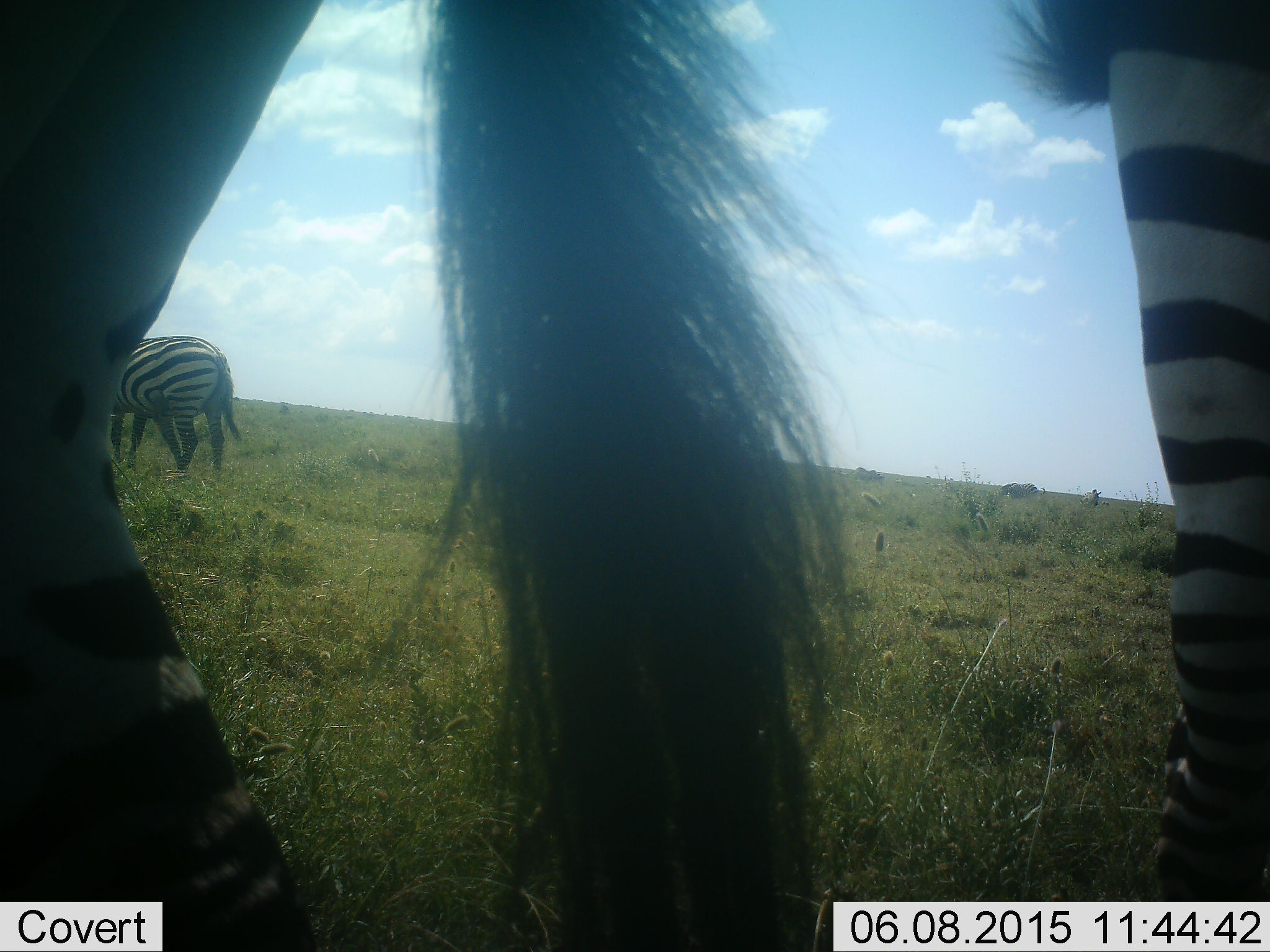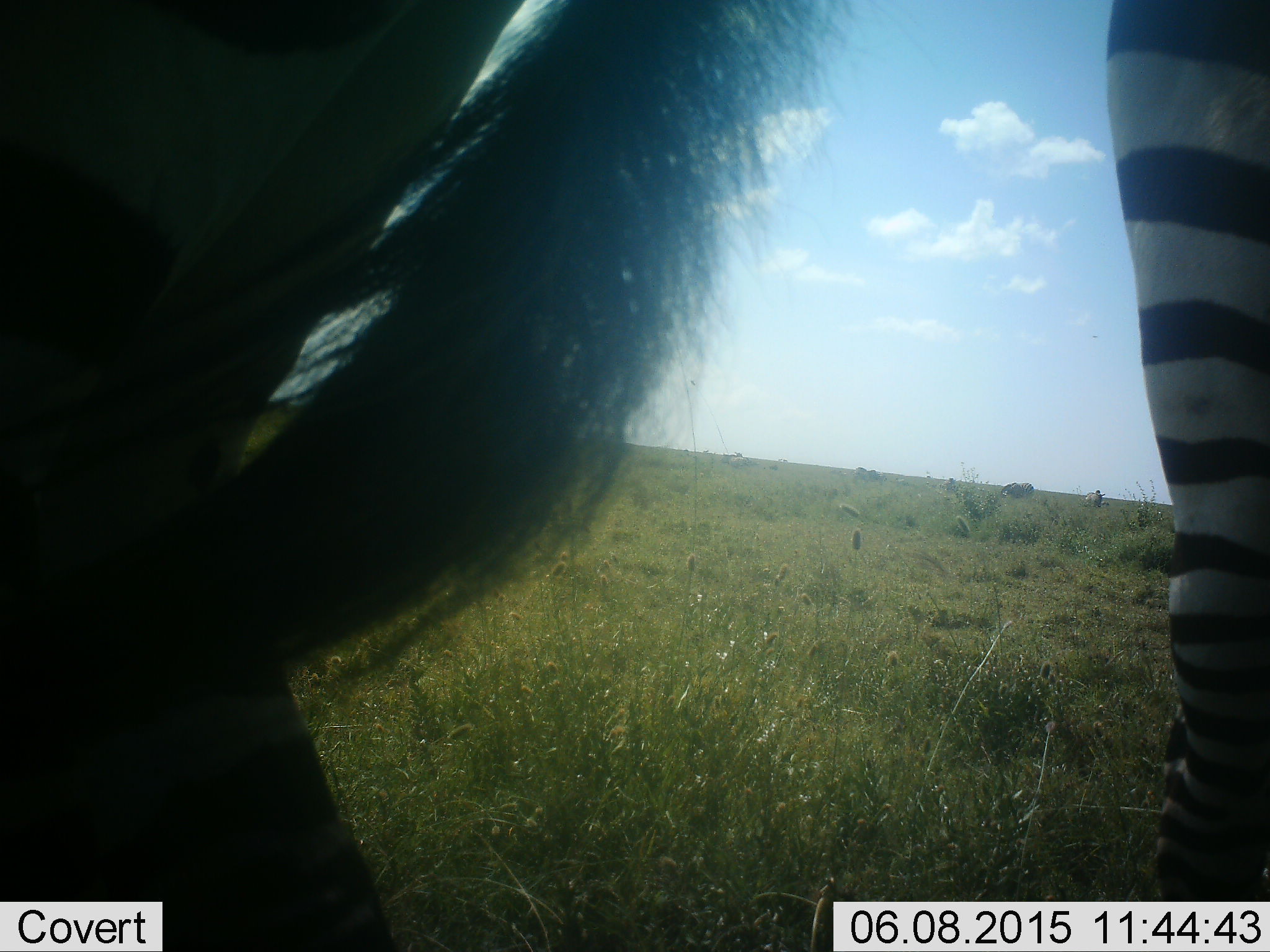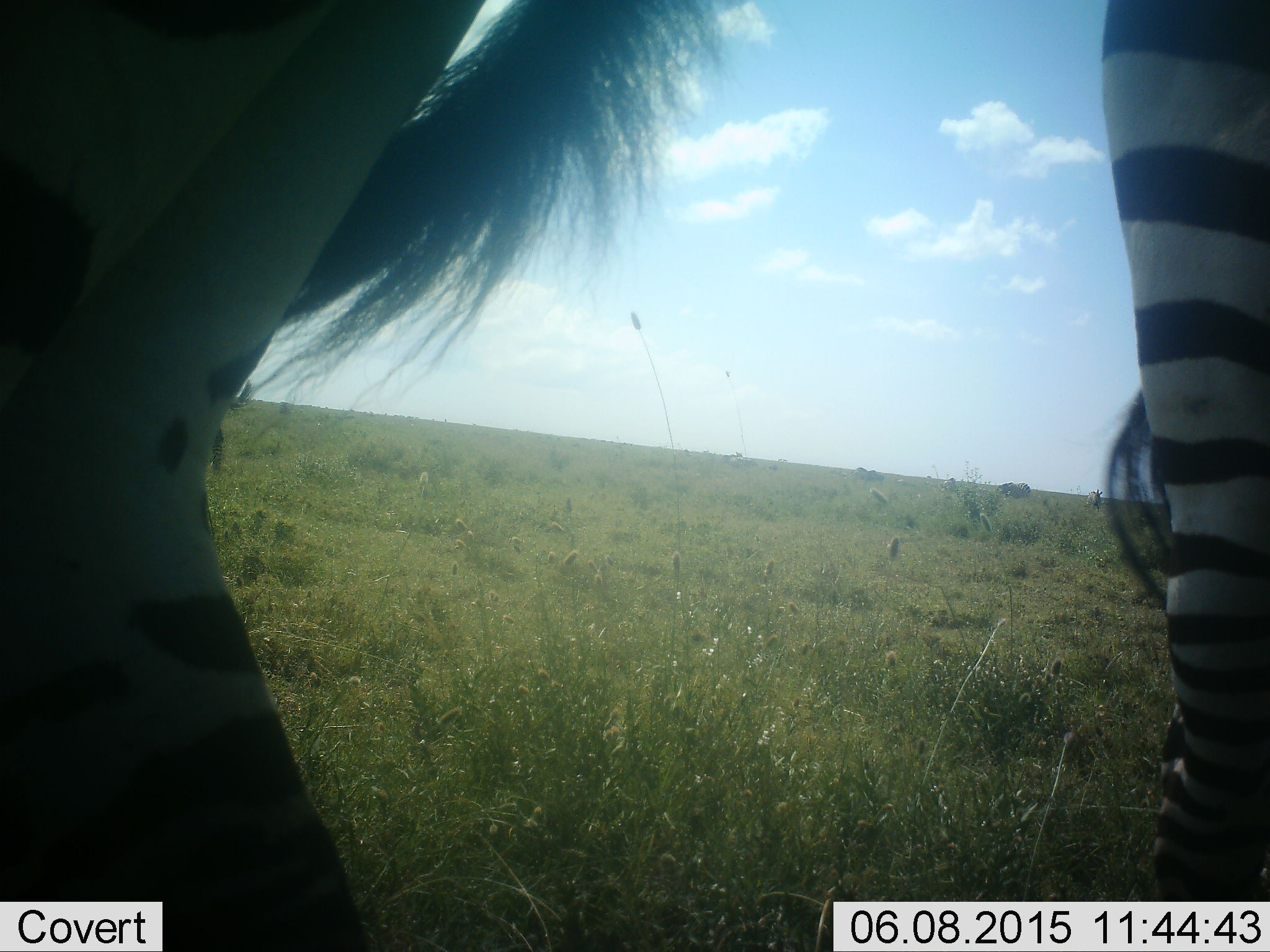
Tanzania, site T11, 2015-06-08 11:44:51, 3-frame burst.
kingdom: Animalia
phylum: Chordata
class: Mammalia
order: Perissodactyla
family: Equidae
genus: Equus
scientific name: Equus quagga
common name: plains zebra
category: zebra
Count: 4.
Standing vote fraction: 64%.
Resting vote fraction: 9%.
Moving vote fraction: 18%.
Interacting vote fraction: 9%.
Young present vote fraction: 0%.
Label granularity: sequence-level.